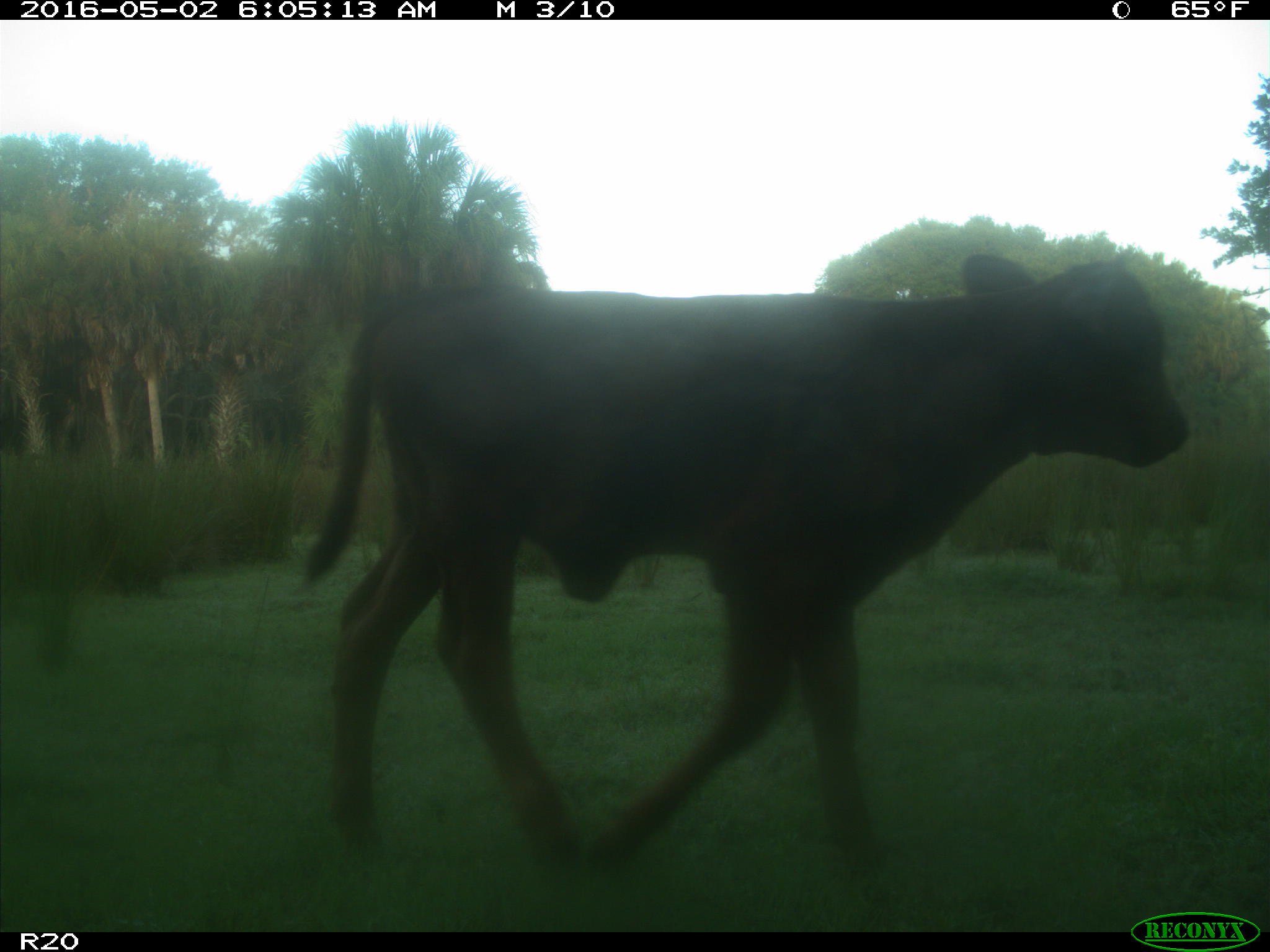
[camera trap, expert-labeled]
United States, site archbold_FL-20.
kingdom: Animalia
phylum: Chordata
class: Mammalia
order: Artiodactyla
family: Bovidae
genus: Bos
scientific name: Bos taurus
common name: domestic cow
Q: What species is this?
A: Bos taurus (domestic cow).